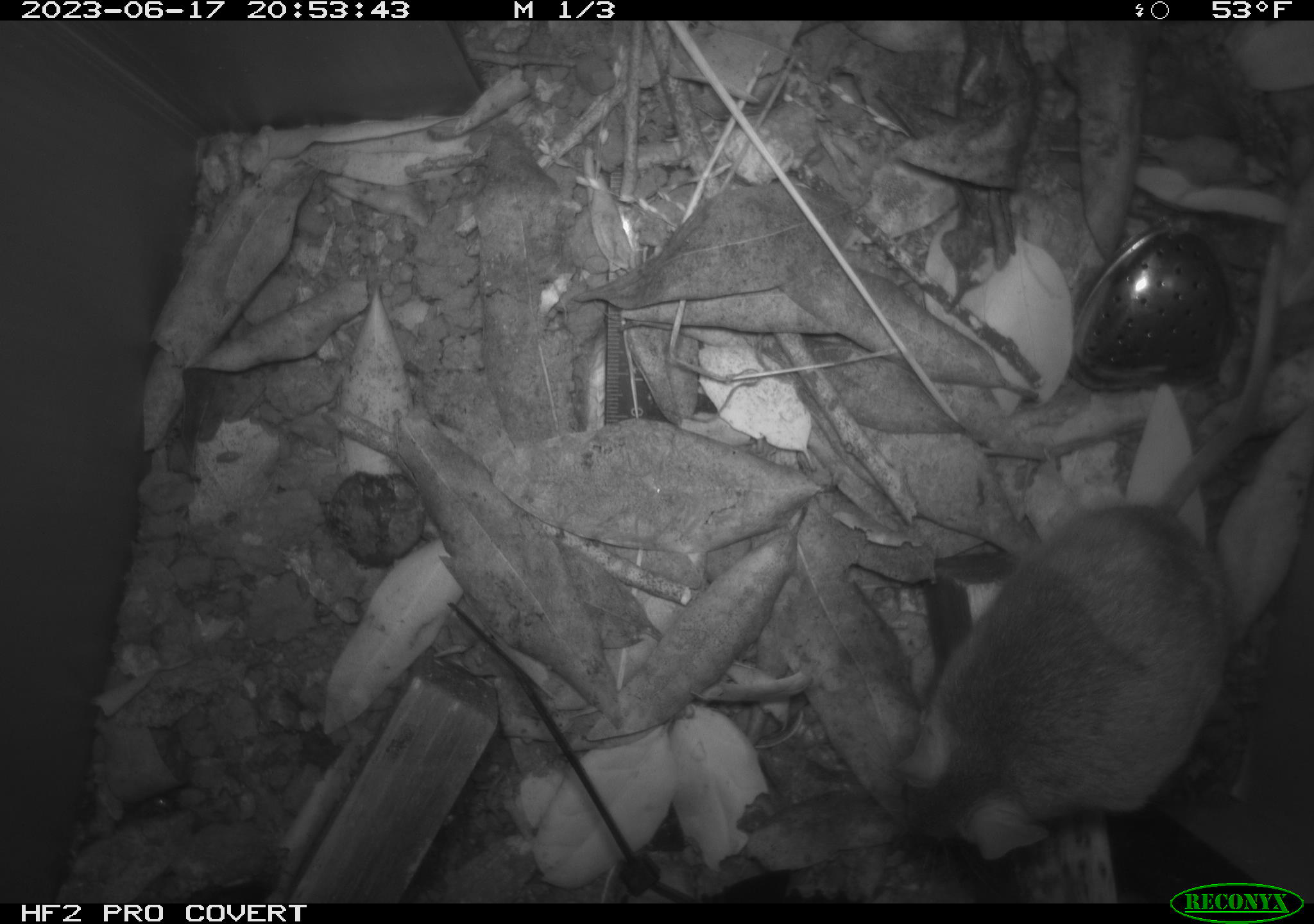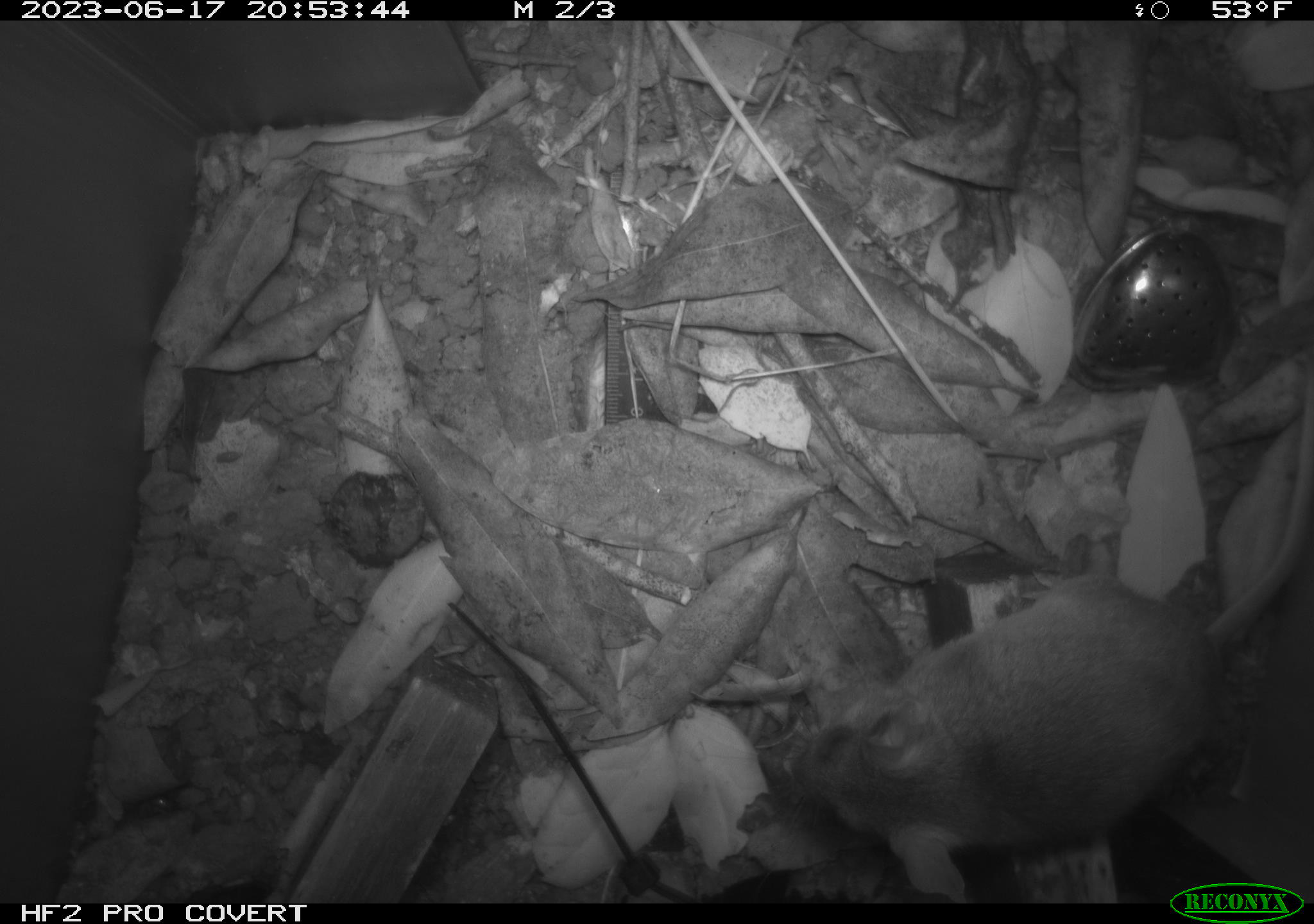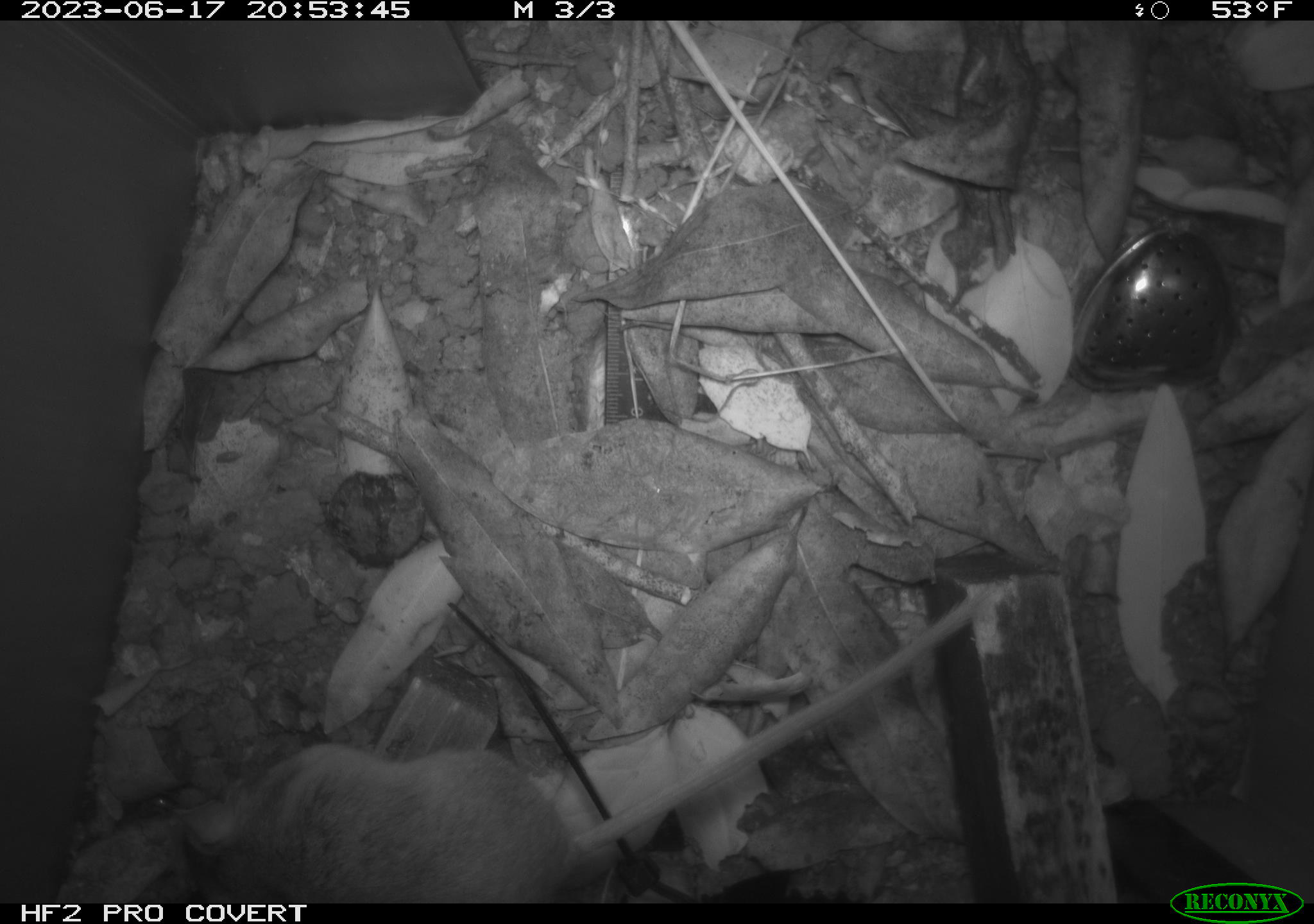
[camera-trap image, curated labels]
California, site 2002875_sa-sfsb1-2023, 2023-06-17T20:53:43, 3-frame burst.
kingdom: Animalia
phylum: Chordata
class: Mammalia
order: Rodentia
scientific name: Rodentia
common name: mouse species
Mouse species (Rodentia).